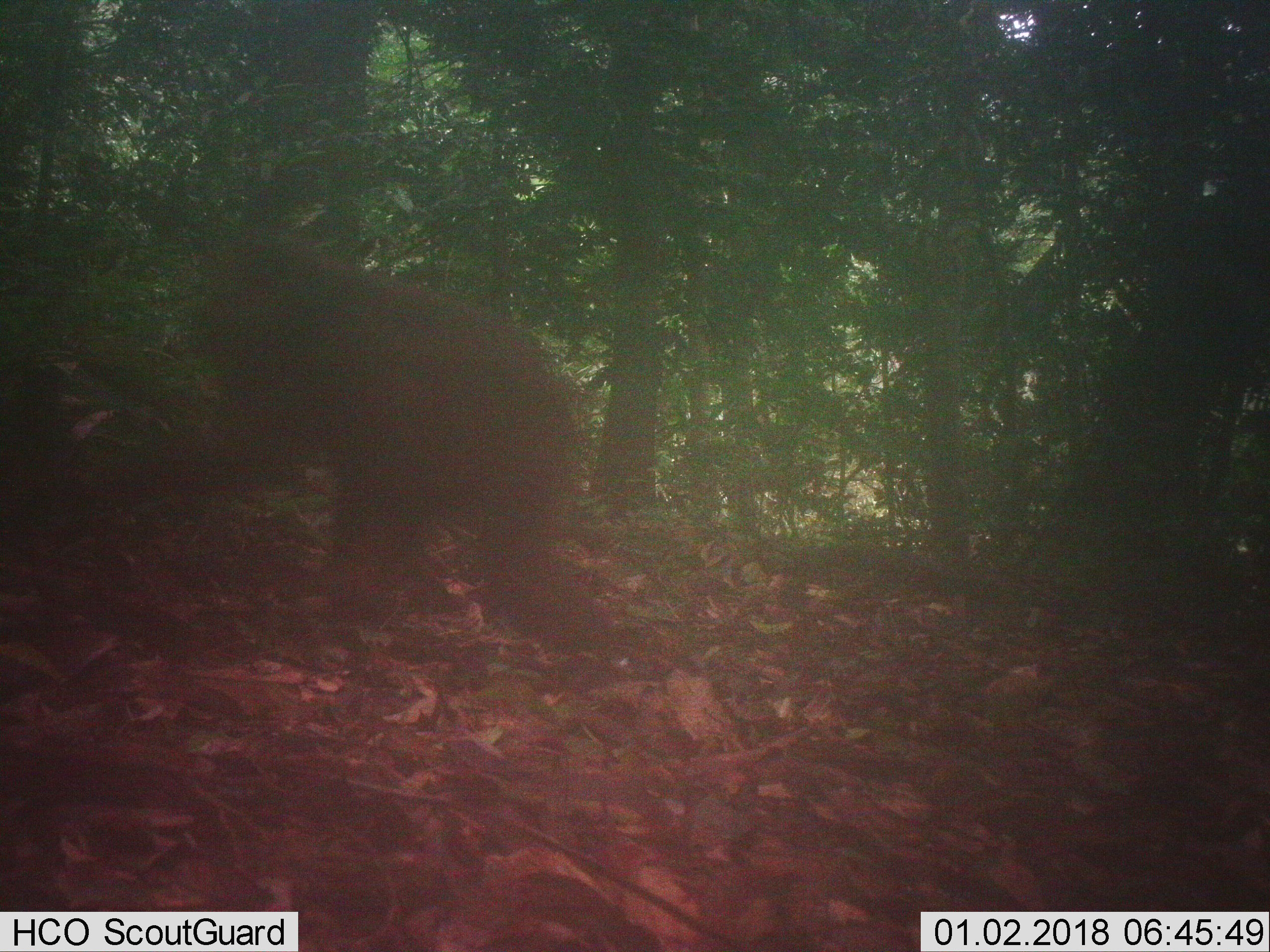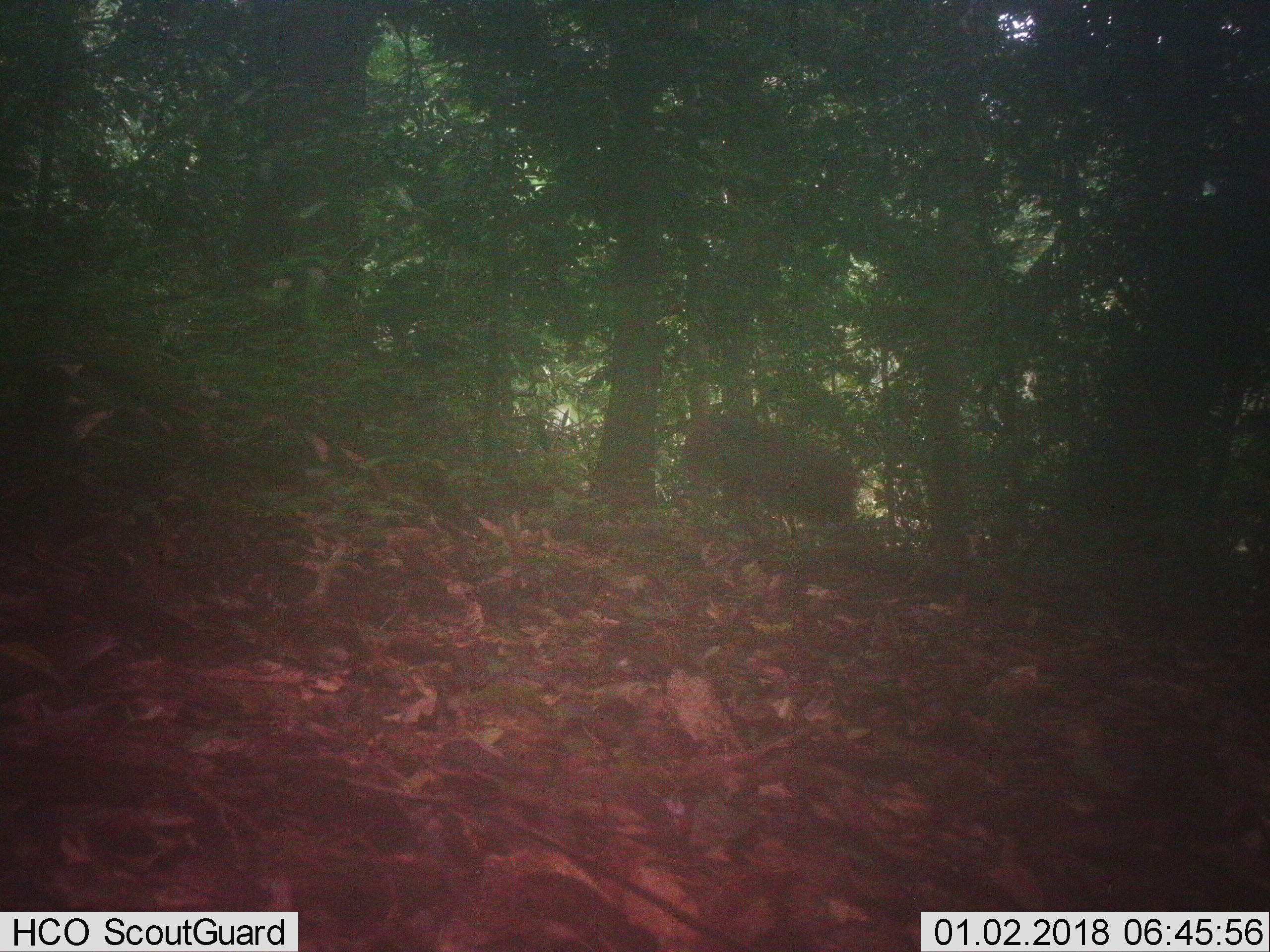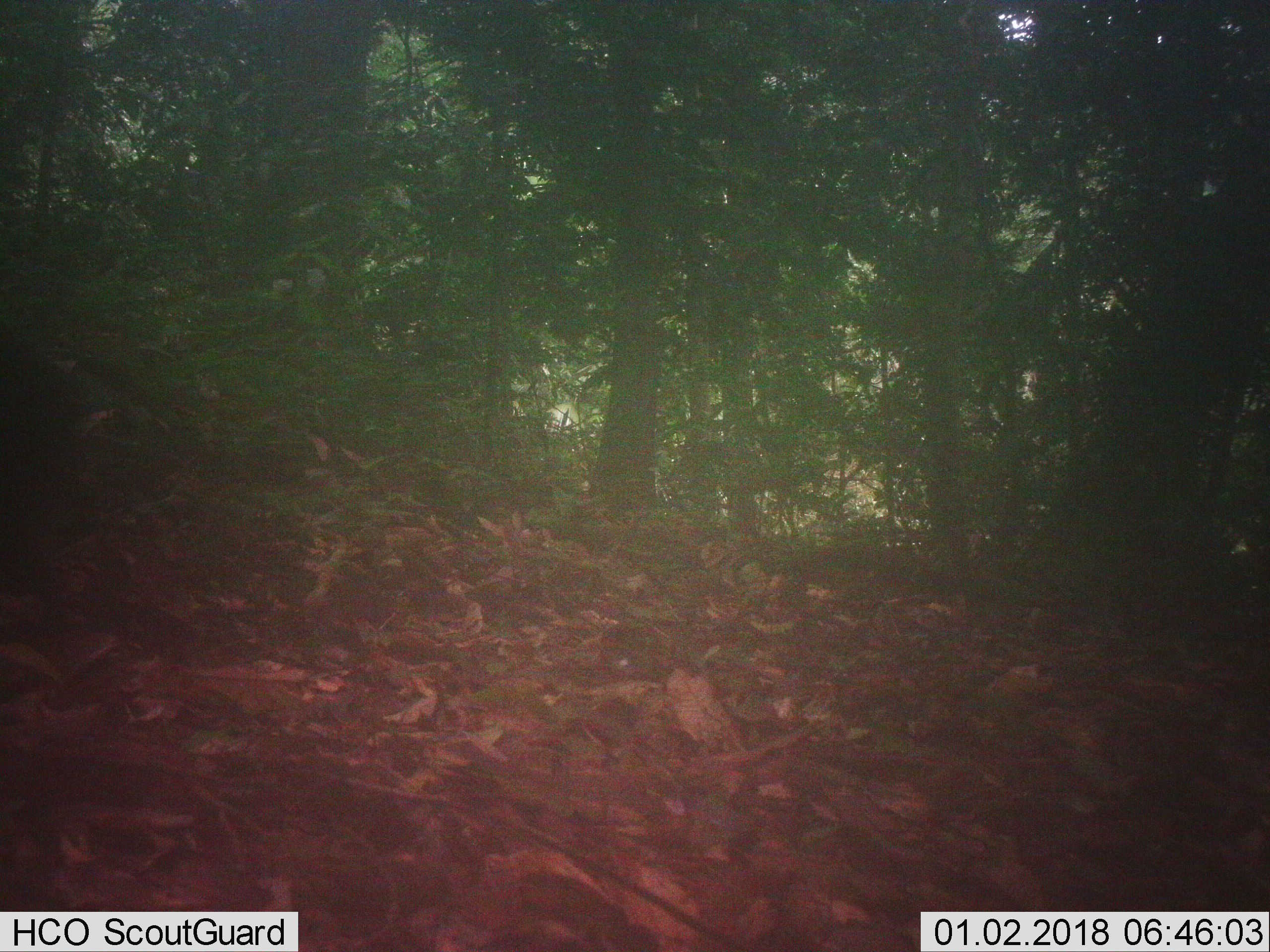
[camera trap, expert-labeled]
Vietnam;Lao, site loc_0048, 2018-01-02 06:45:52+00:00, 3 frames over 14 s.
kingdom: Animalia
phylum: Chordata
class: Mammalia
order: Primates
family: Cercopithecidae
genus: Macaca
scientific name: Macaca arctoides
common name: stump-tailed macaque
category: stump tailed macaque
Stump tailed macaque (stump-tailed macaque) (Macaca arctoides). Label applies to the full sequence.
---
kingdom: Animalia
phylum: Chordata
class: Mammalia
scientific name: Mammalia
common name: mammal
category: unidentified small mammal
Unidentified small mammal (mammal) (Mammalia). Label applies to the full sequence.